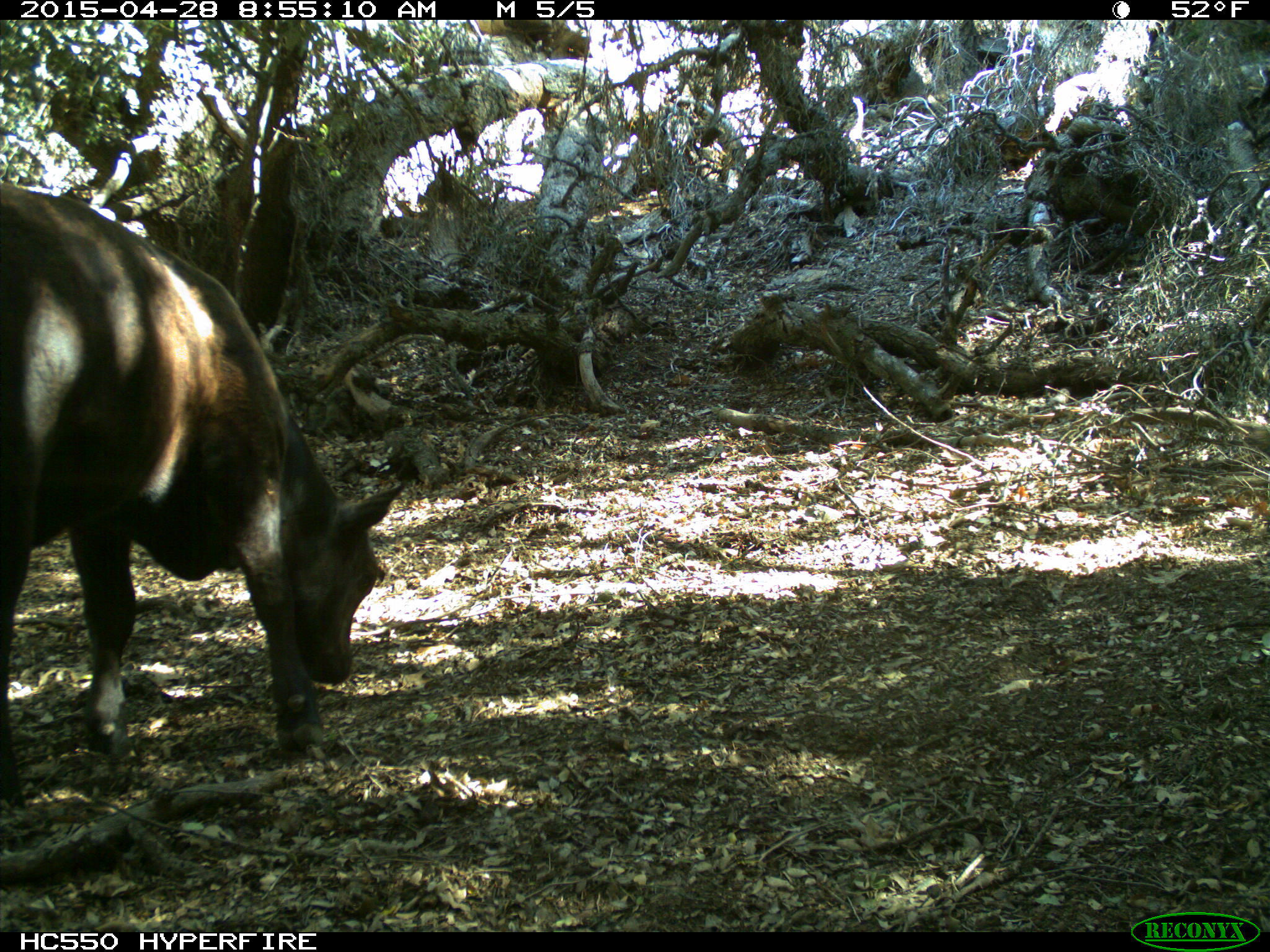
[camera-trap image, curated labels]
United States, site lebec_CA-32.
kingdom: Animalia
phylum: Chordata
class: Mammalia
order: Artiodactyla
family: Bovidae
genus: Bos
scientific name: Bos taurus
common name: domestic cow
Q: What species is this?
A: Bos taurus (domestic cow).